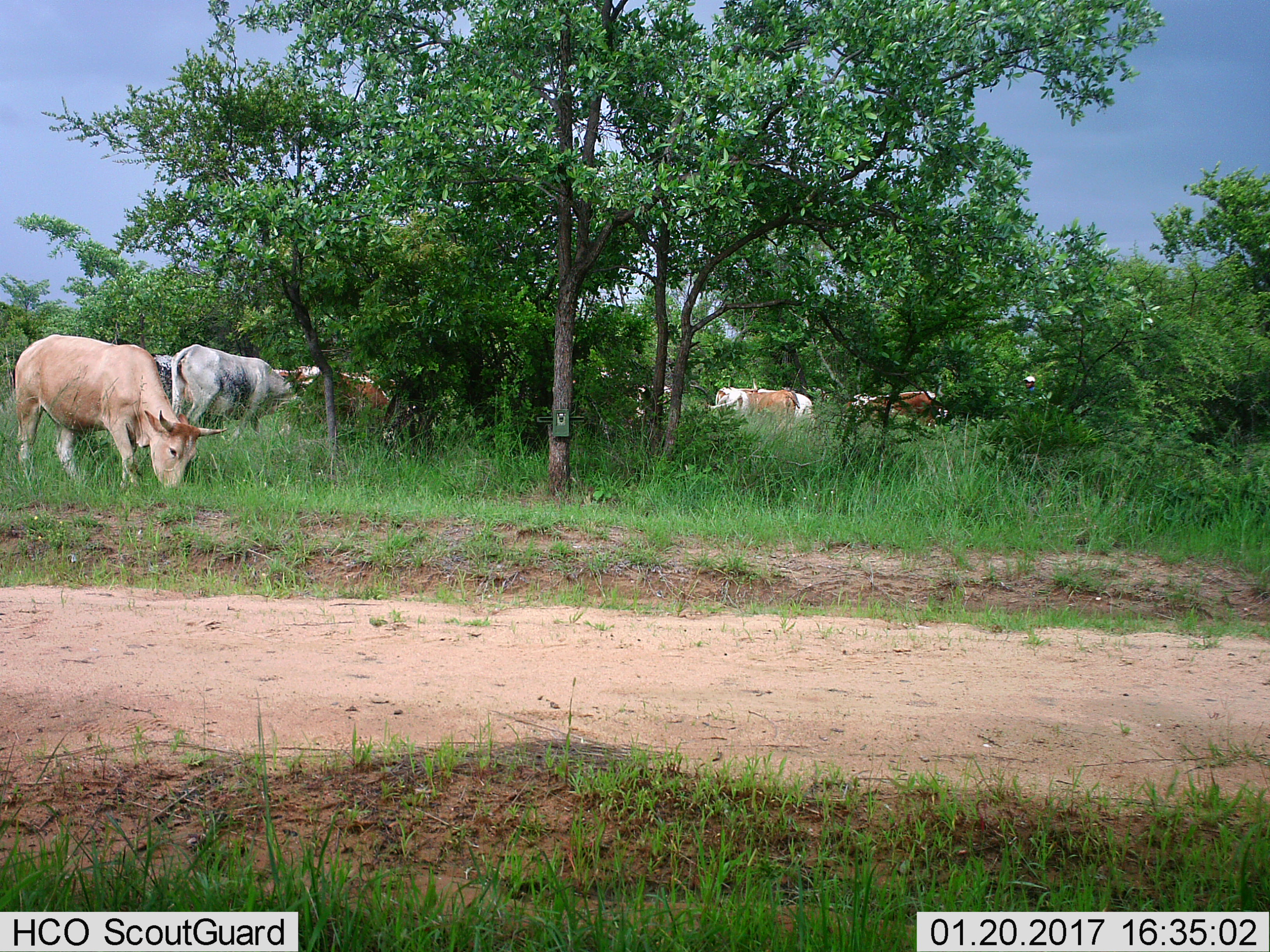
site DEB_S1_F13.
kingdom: Animalia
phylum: Chordata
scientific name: Vertebrata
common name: domestic animal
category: domesticanimal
Domesticanimal (domestic animal) (Vertebrata), count 9. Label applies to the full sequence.